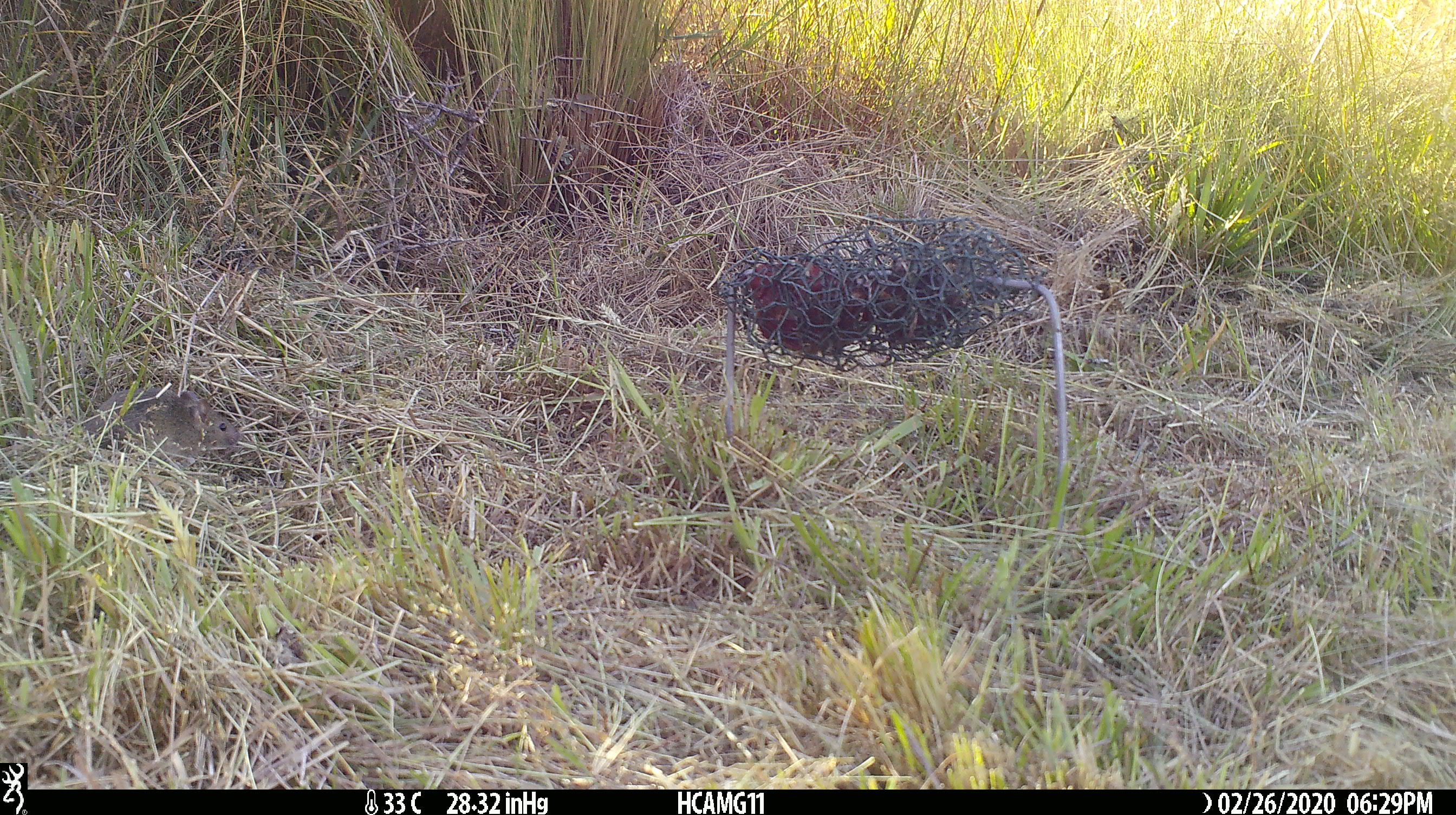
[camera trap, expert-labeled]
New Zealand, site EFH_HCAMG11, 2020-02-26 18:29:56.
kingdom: Animalia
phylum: Chordata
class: Mammalia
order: Rodentia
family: Muridae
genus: Mus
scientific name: Mus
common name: mouse